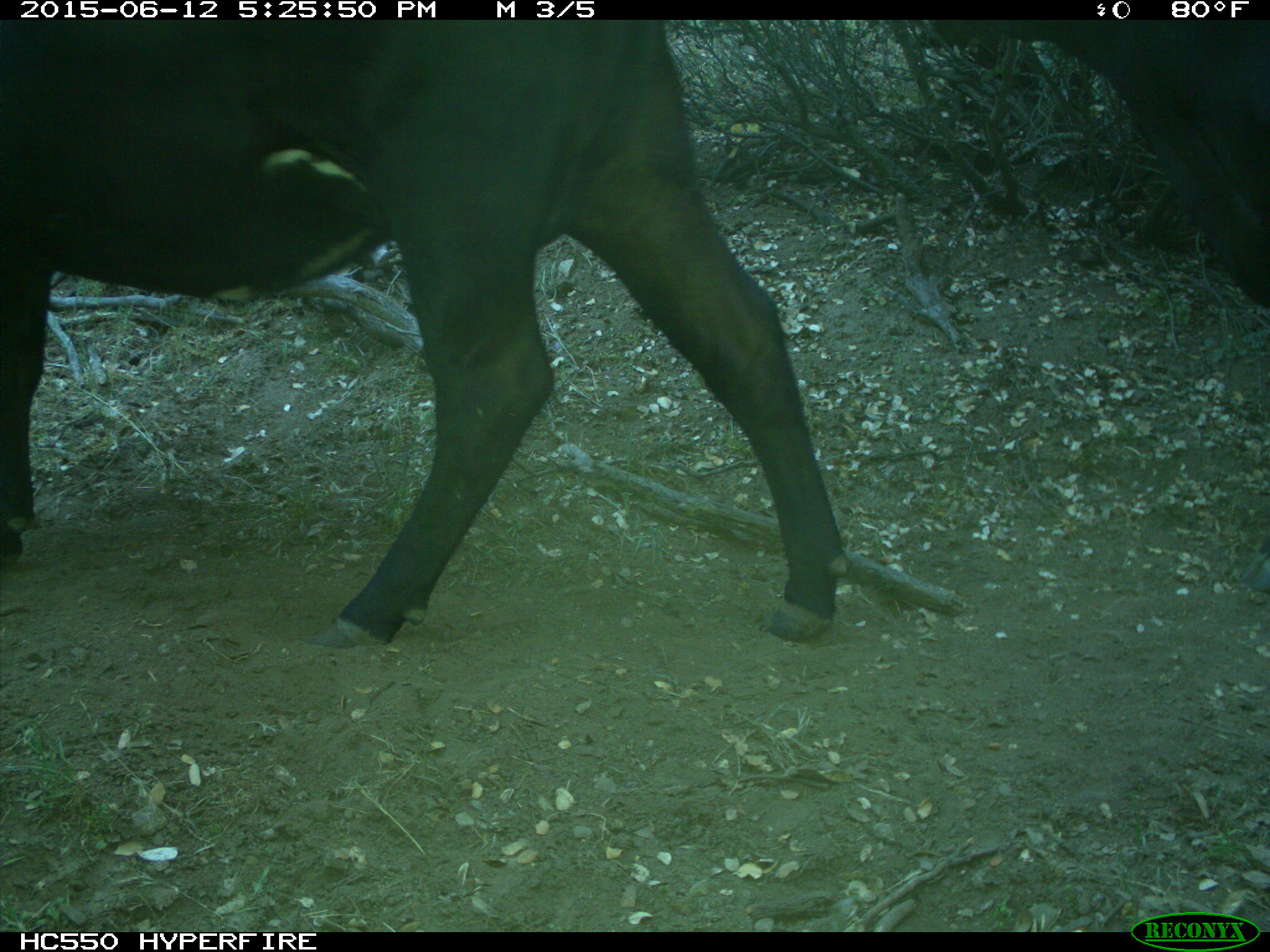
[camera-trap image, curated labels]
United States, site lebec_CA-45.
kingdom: Animalia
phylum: Chordata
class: Mammalia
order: Artiodactyla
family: Bovidae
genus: Bos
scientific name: Bos taurus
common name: domestic cow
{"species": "Bos taurus (domestic cow)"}